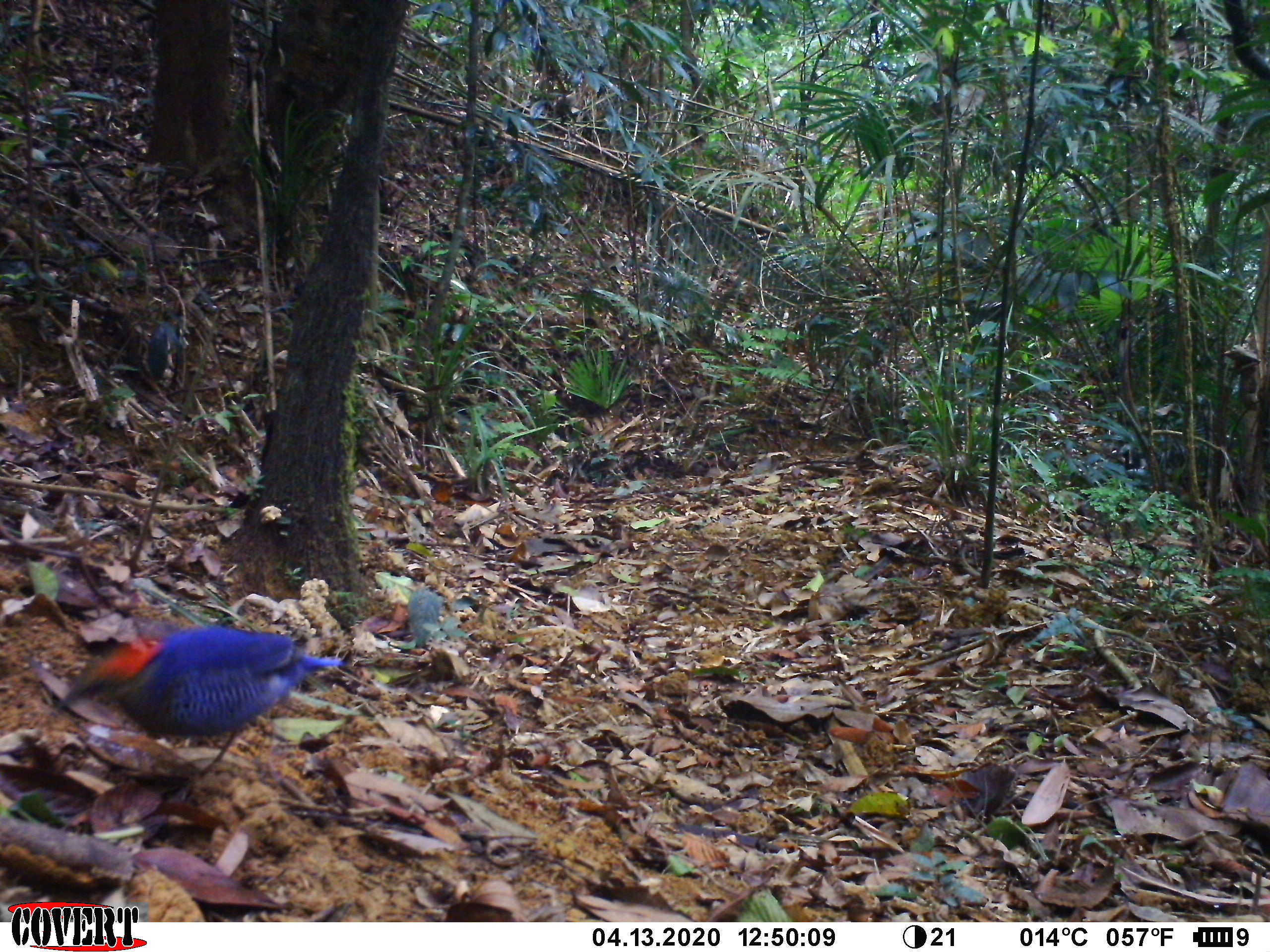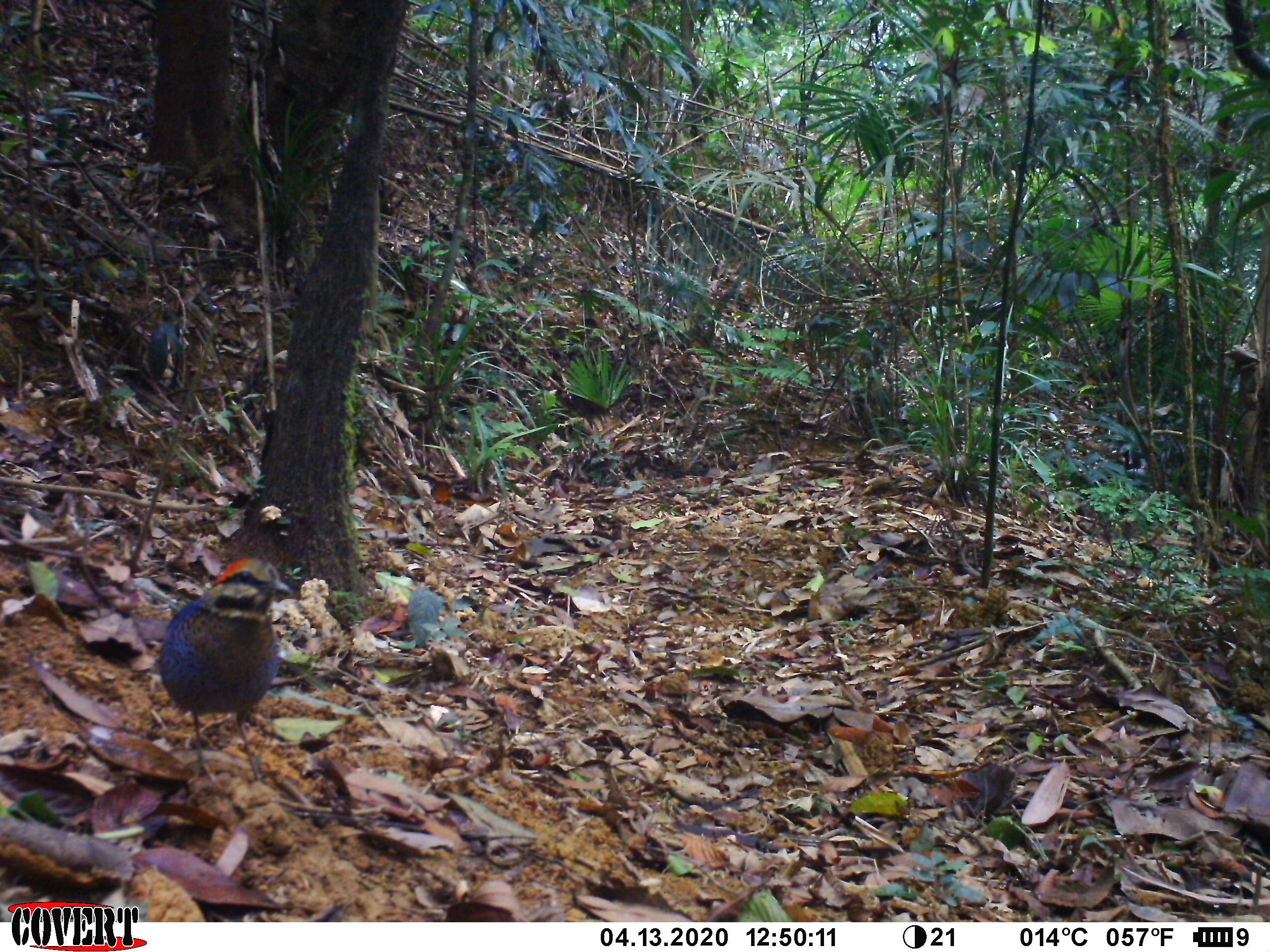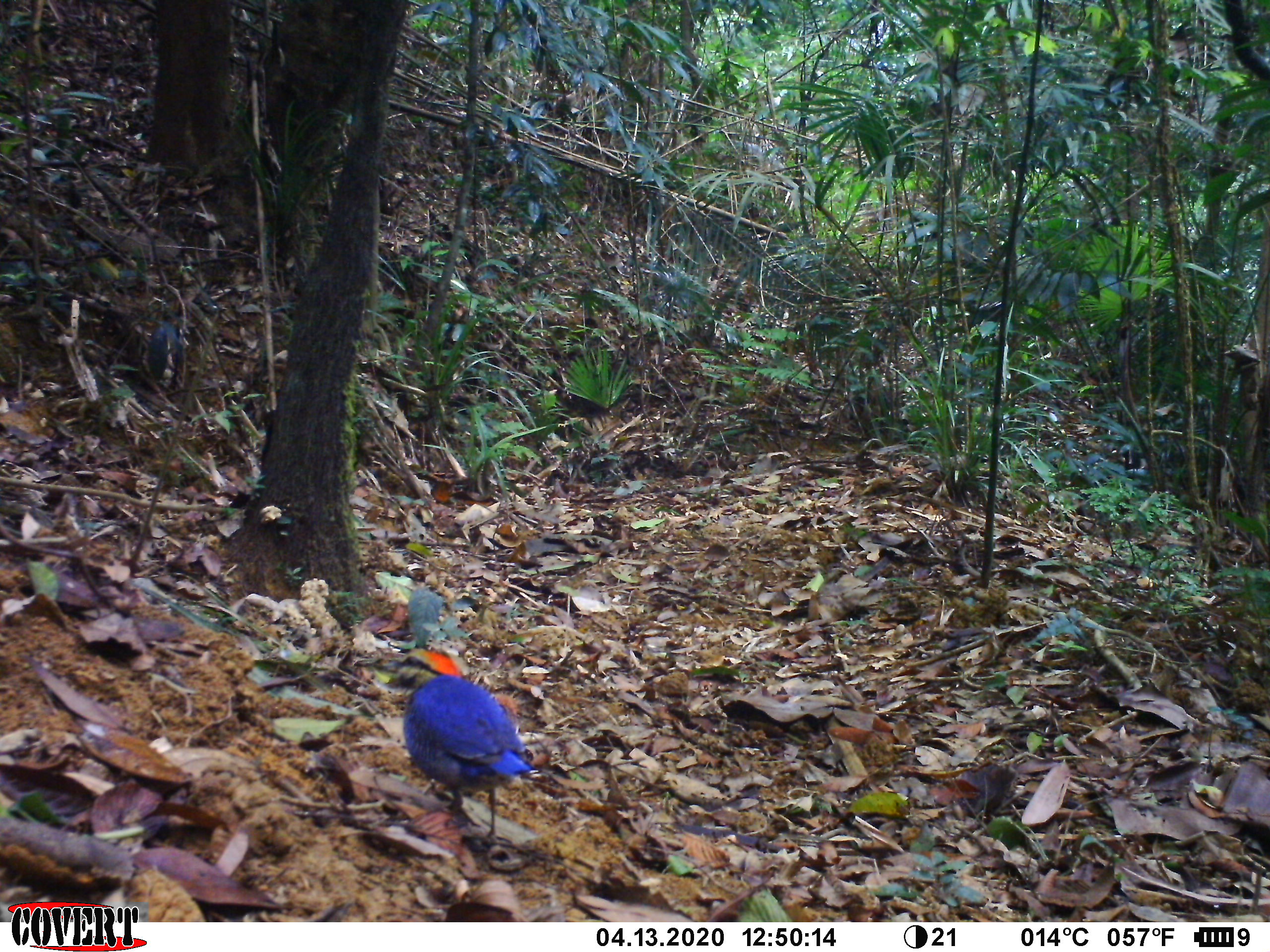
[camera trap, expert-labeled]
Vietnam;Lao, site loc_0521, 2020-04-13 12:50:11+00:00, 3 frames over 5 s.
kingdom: Animalia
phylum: Chordata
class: Aves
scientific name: Aves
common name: bird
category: unidentified bird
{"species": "unidentified bird (bird) (Aves)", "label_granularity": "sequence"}